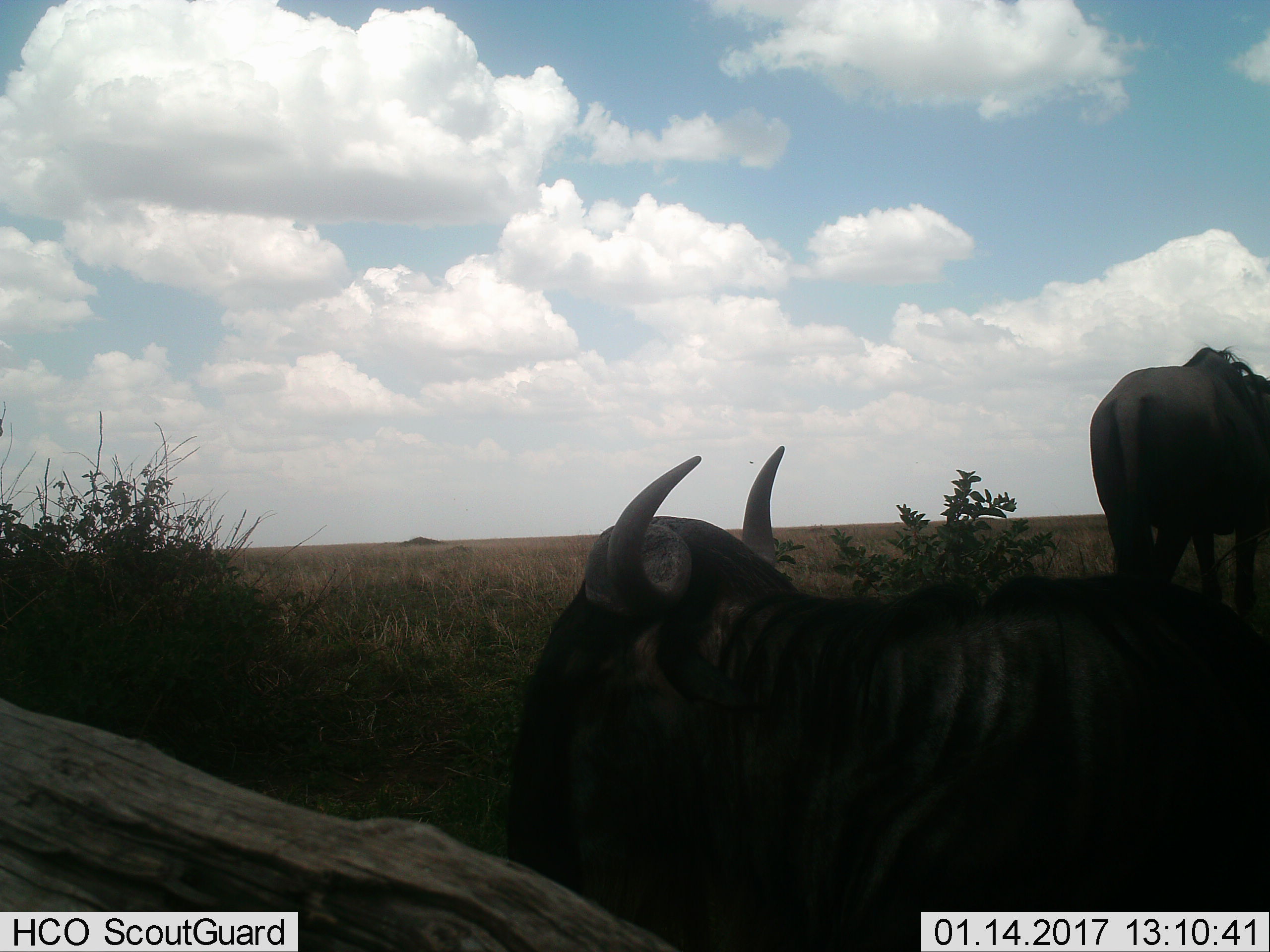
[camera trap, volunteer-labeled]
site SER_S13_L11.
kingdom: Animalia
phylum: Chordata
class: Mammalia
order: Artiodactyla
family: Bovidae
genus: Connochaetes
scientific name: Connochaetes taurinus taurinus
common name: blue wildebeest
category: wildebeestblue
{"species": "wildebeestblue (blue wildebeest) (Connochaetes taurinus taurinus)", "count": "2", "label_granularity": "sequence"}